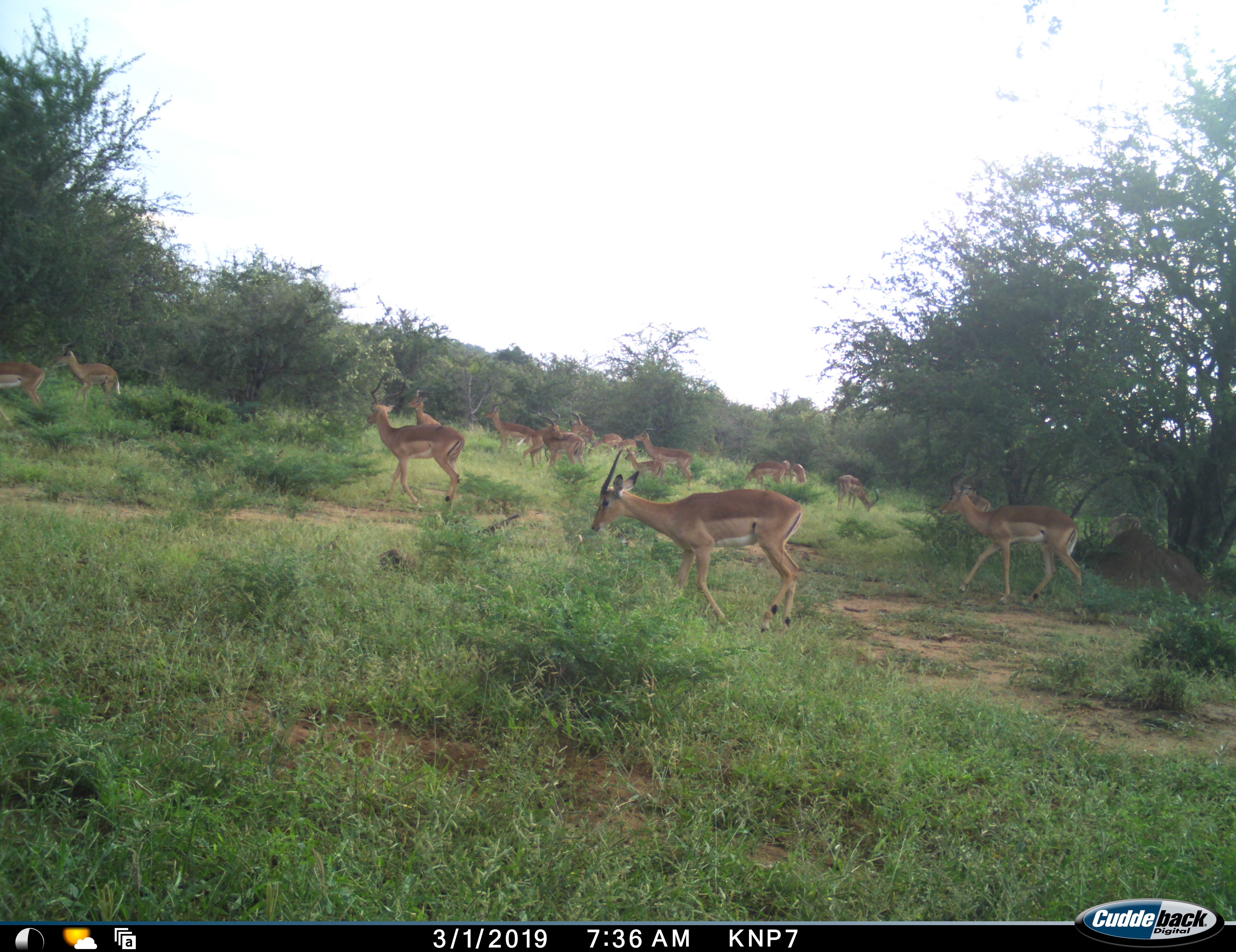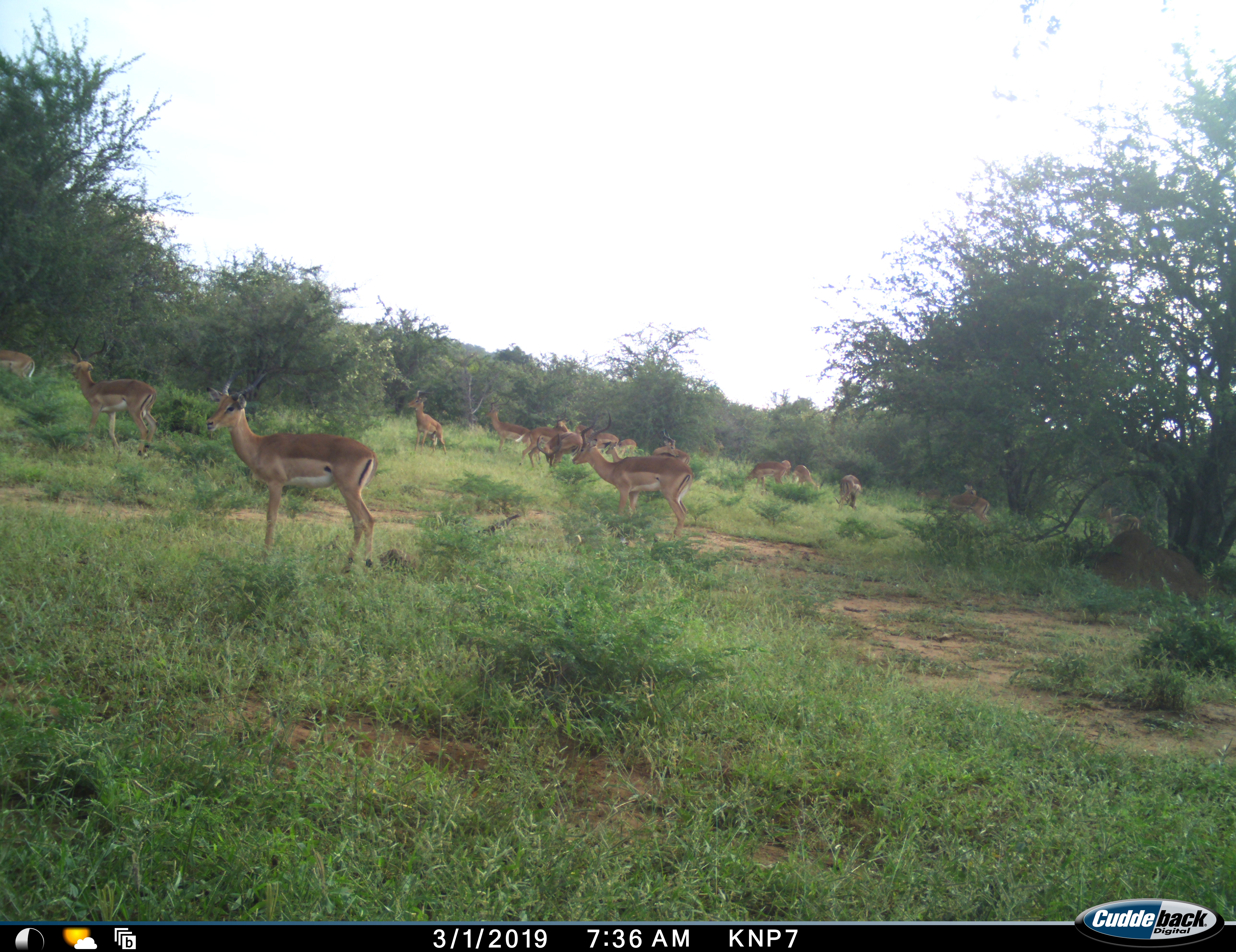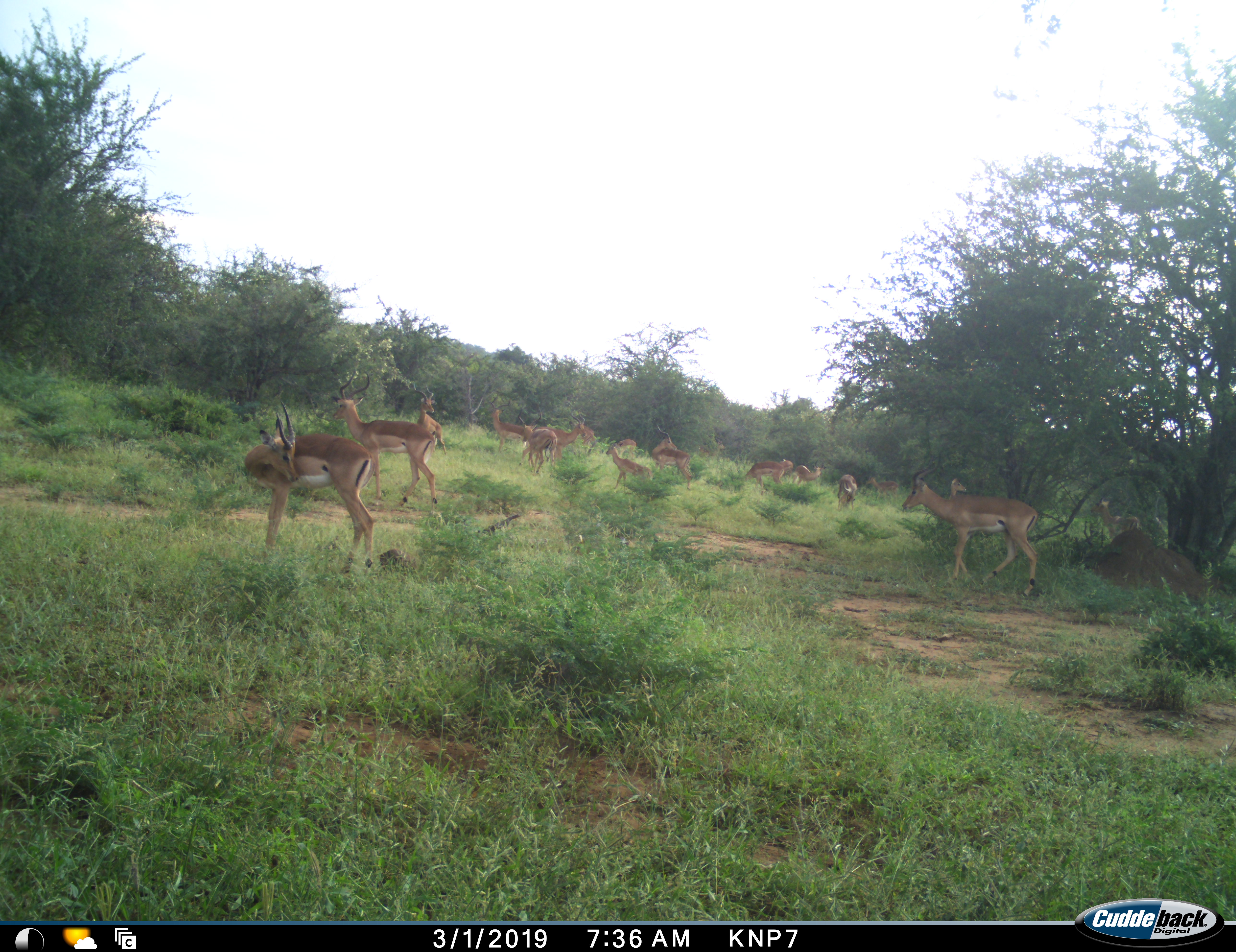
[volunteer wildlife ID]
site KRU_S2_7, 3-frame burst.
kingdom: Animalia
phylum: Chordata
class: Mammalia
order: Artiodactyla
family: Bovidae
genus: Aepyceros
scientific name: Aepyceros melampus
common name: impala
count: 11-50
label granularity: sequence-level